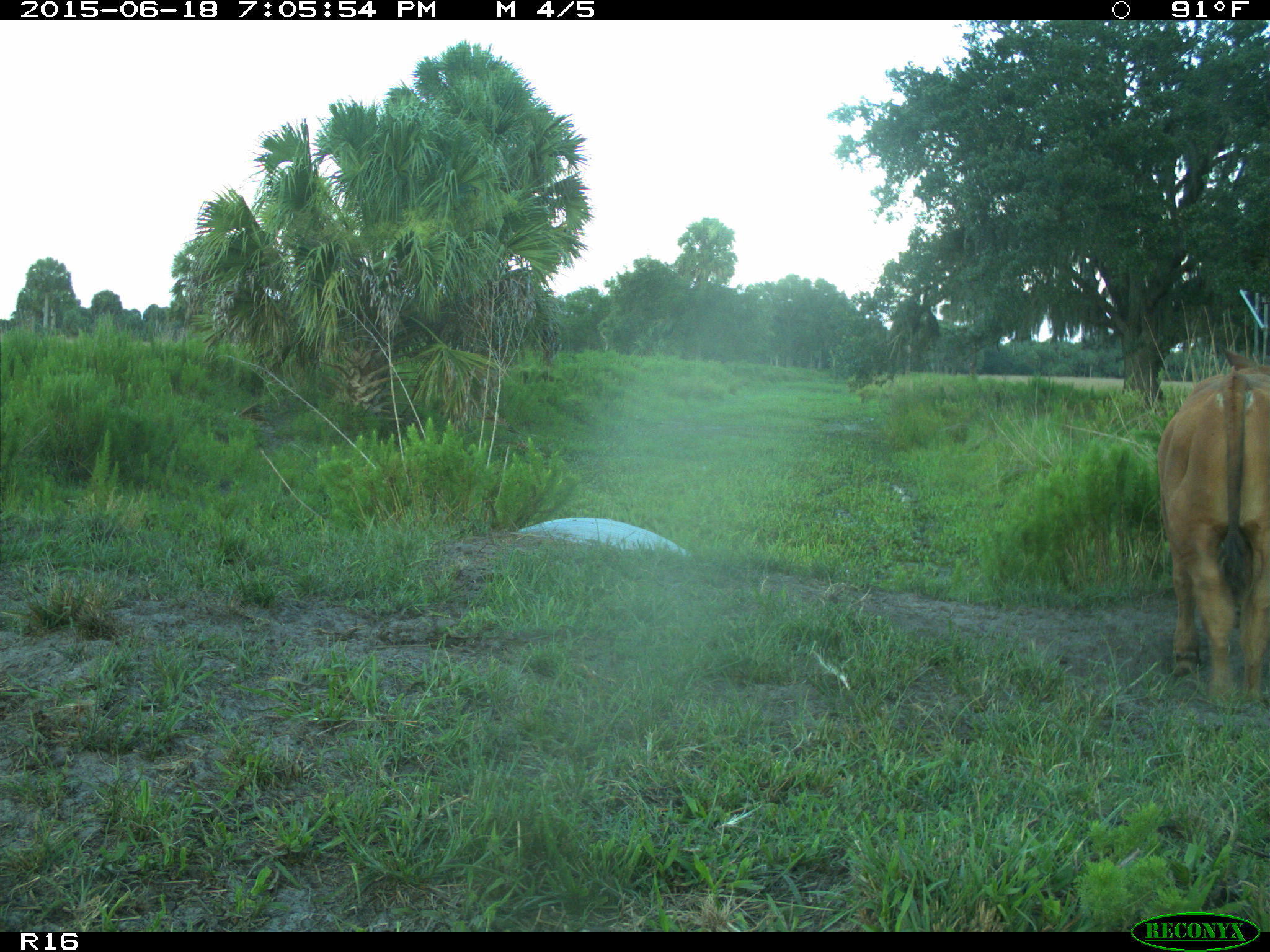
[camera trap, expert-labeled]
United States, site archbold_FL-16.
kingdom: Animalia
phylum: Chordata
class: Mammalia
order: Artiodactyla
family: Bovidae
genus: Bos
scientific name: Bos taurus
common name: domestic cow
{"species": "Bos taurus (domestic cow)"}